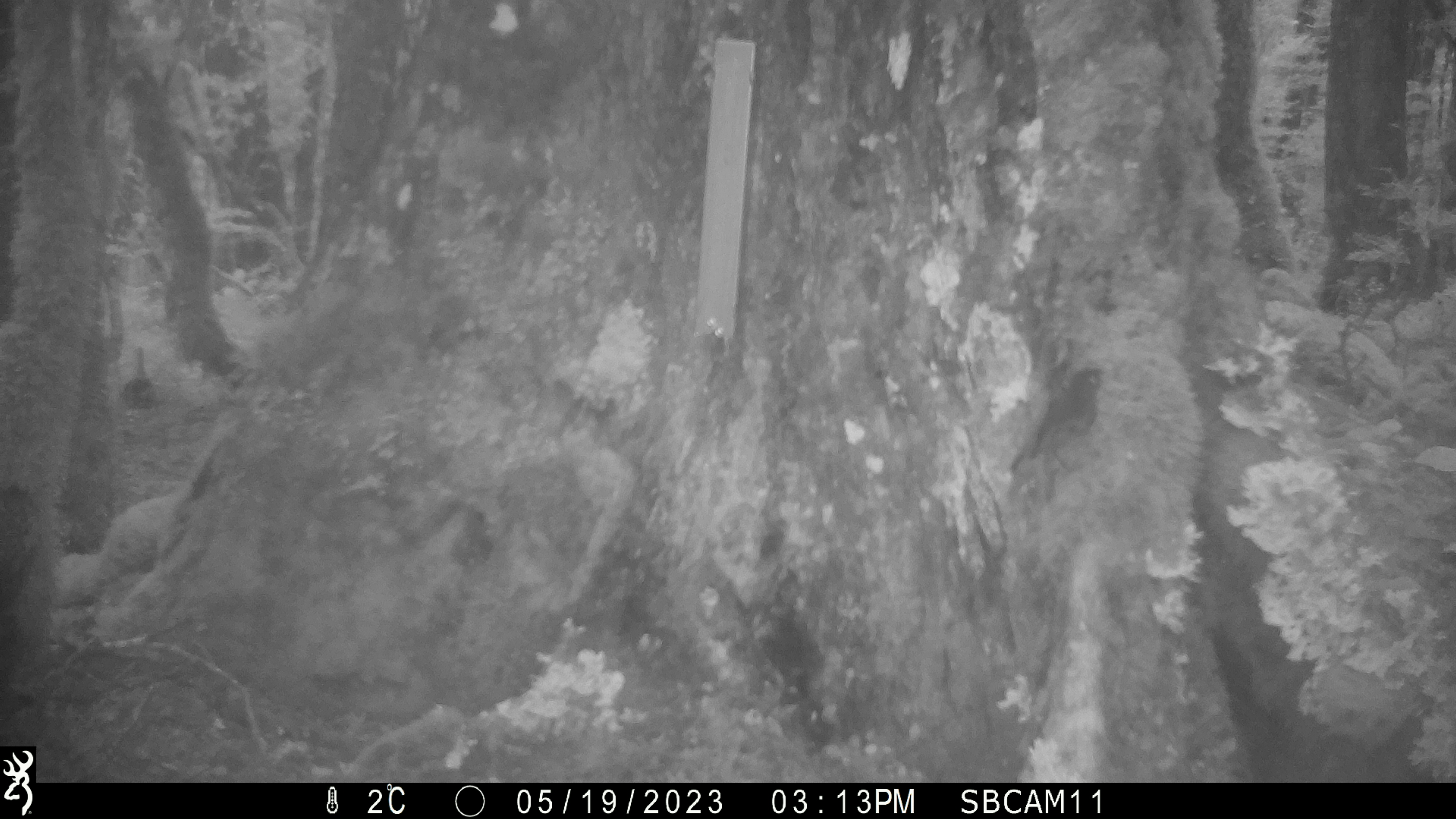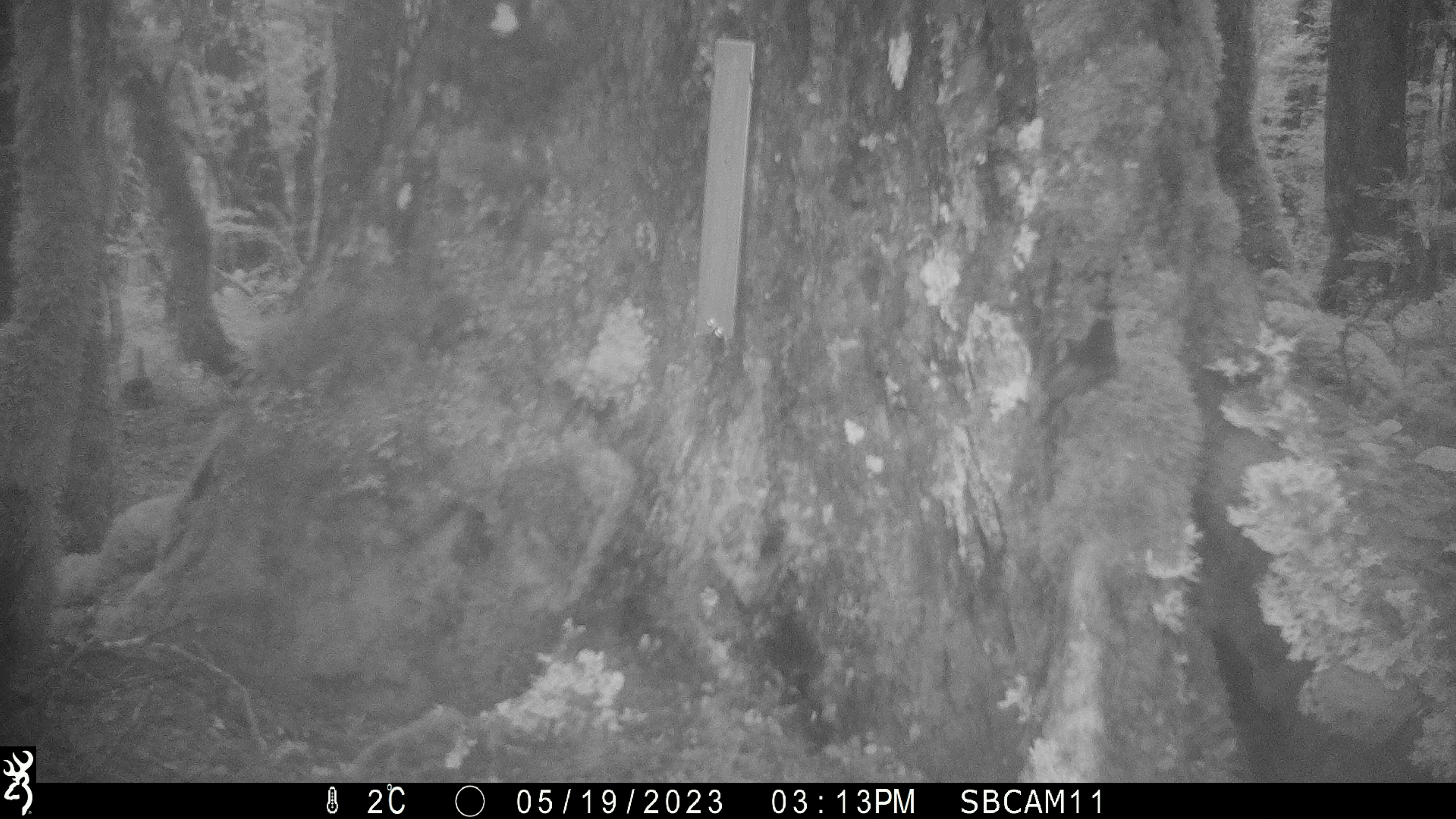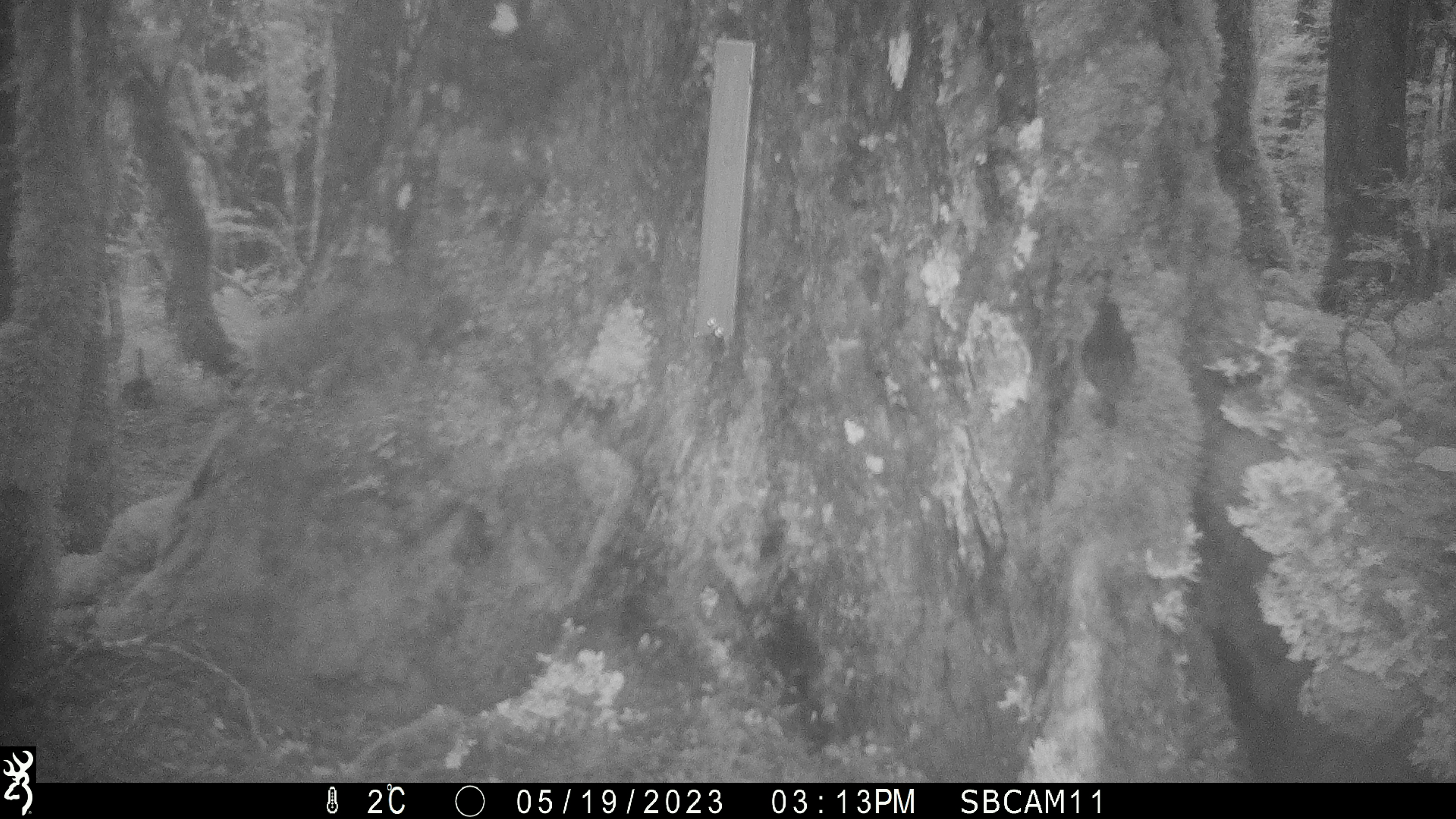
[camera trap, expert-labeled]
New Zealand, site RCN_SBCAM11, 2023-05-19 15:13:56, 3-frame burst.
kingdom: Animalia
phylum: Chordata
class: Aves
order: Passeriformes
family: Petroicidae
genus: Petroica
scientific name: Petroica australis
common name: new zealand robin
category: robin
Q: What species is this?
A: Robin (new zealand robin) (Petroica australis).